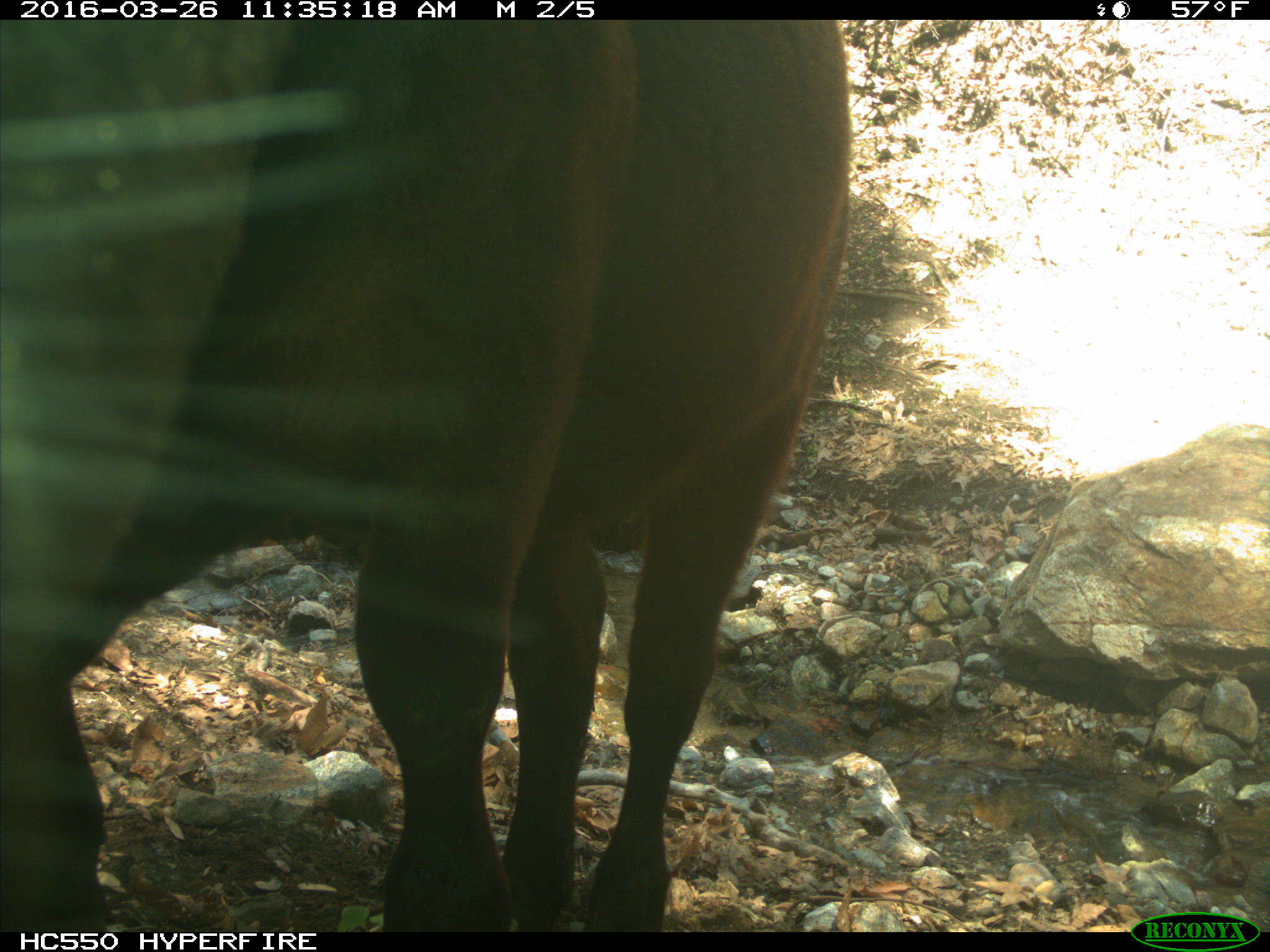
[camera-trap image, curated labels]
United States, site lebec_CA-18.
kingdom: Animalia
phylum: Chordata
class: Mammalia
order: Artiodactyla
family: Bovidae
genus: Bos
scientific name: Bos taurus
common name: domestic cow